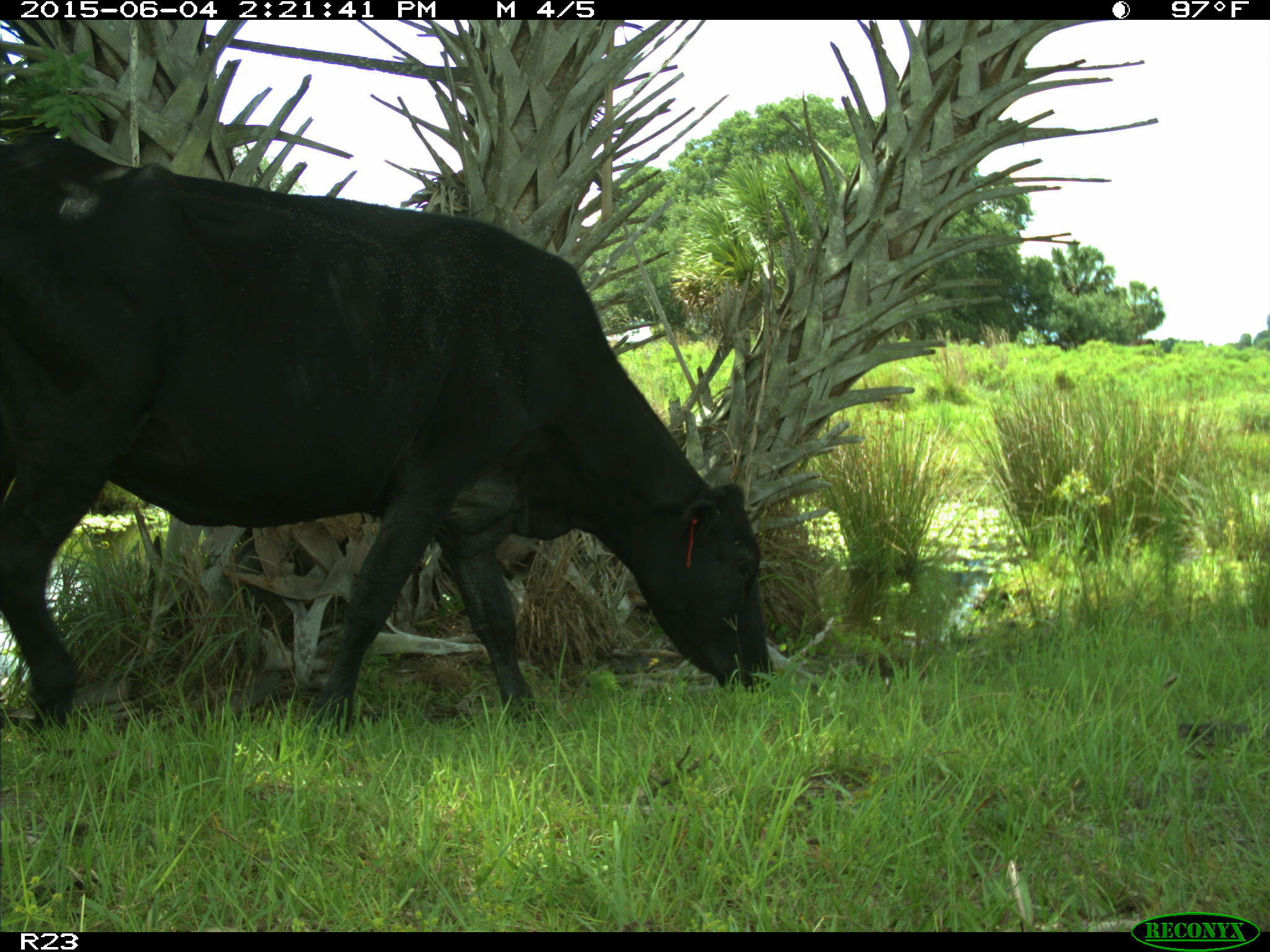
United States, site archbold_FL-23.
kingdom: Animalia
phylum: Chordata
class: Mammalia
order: Artiodactyla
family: Bovidae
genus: Bos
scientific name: Bos taurus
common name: domestic cow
Bos taurus (domestic cow).